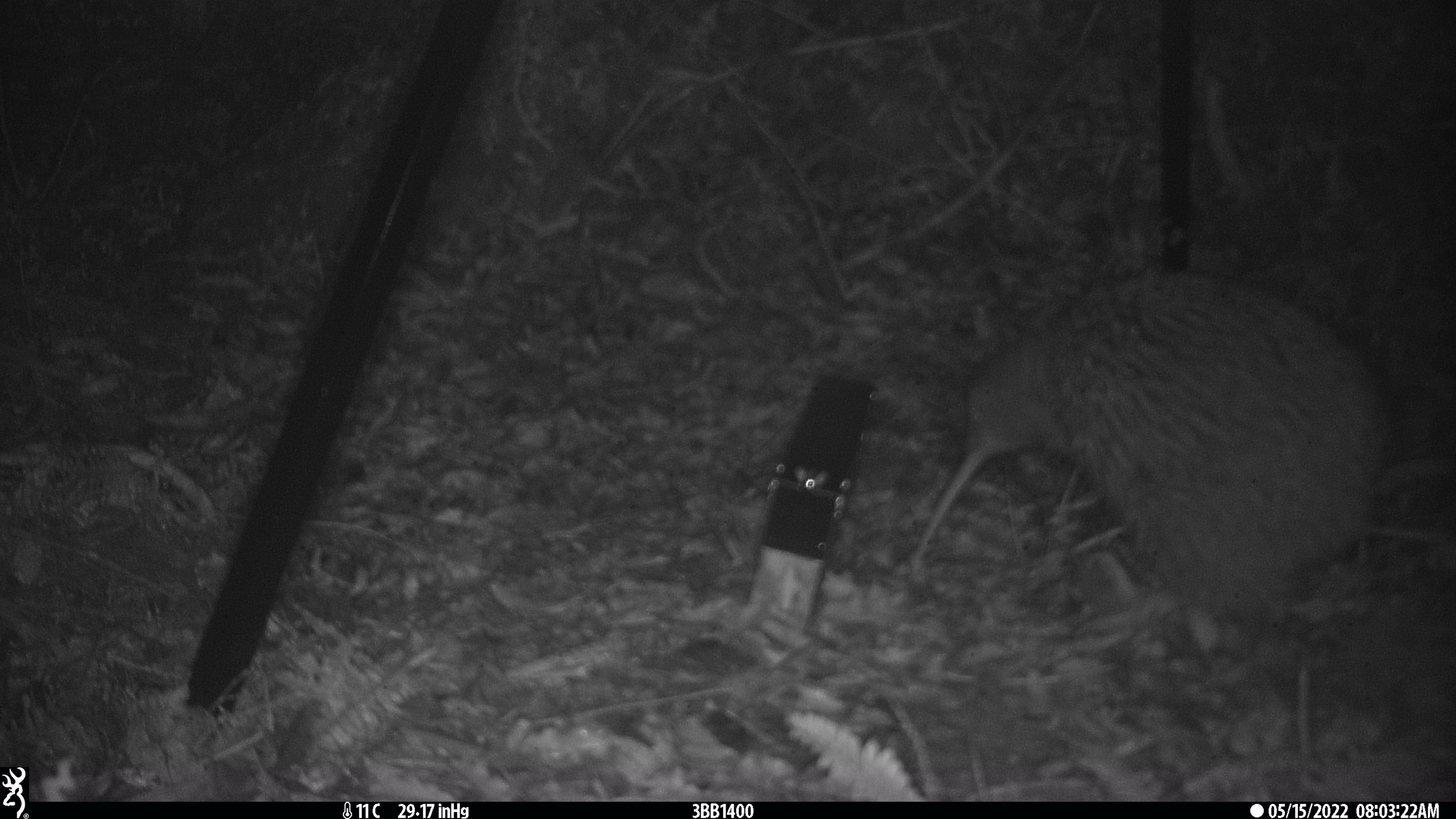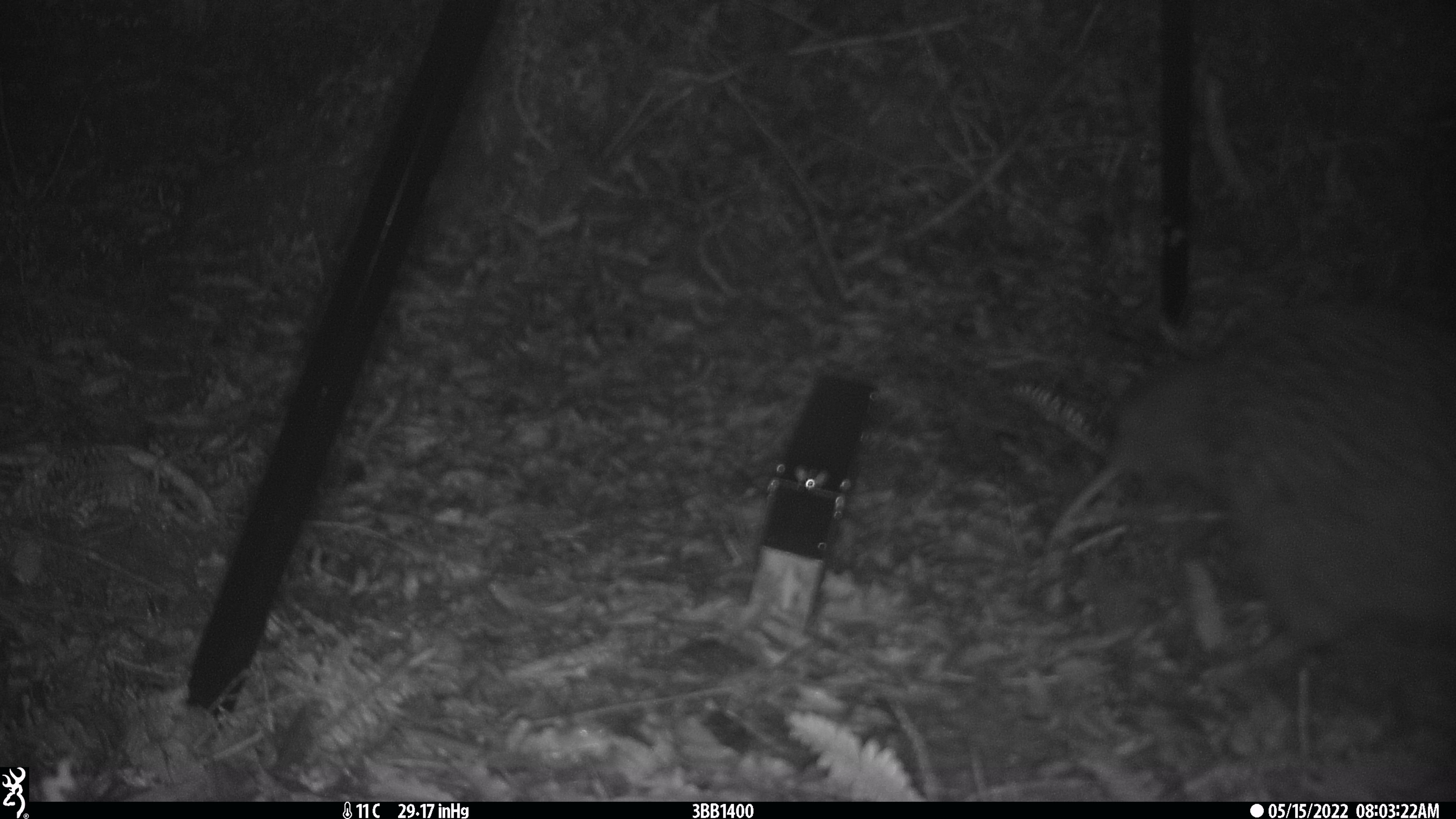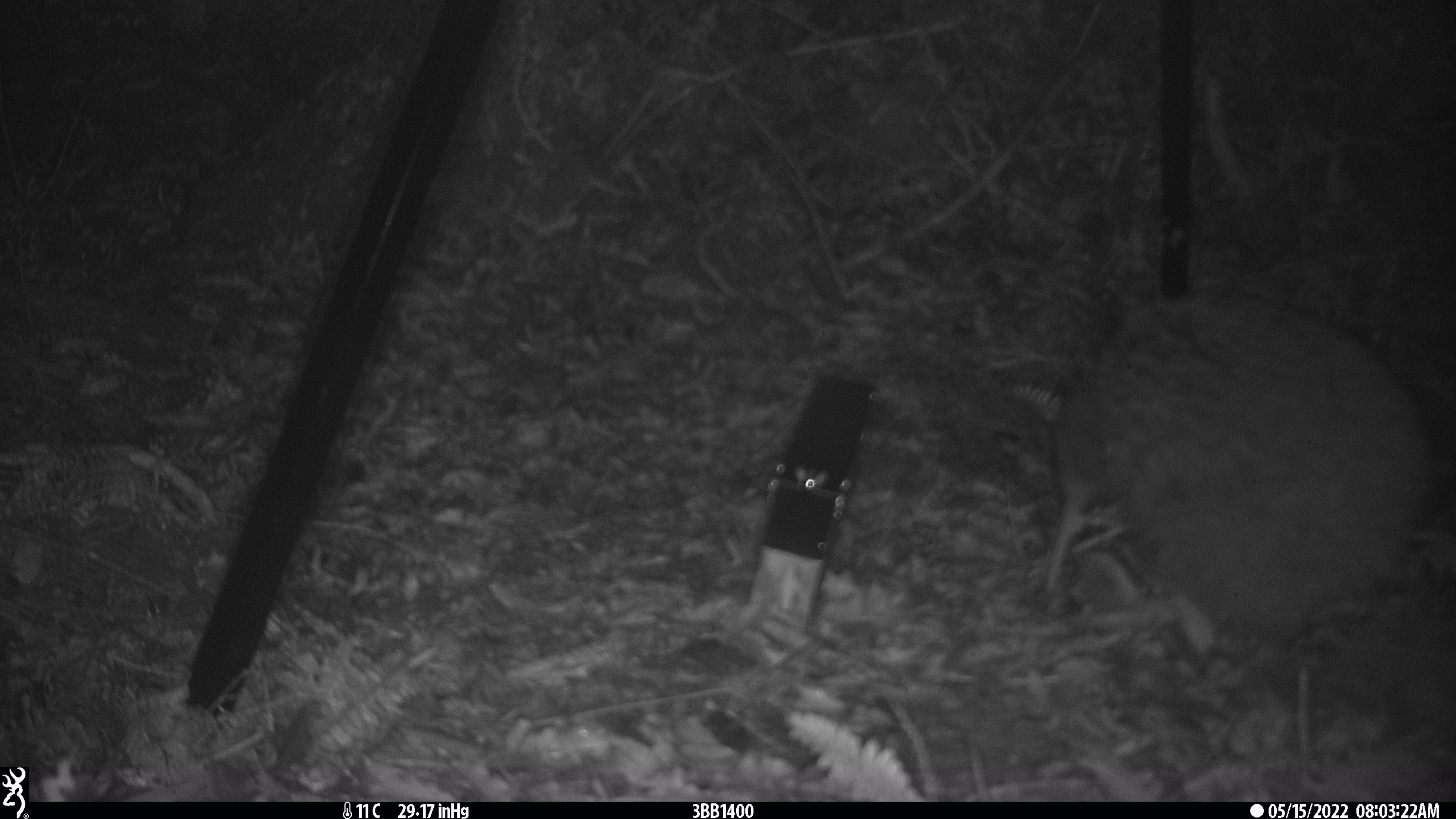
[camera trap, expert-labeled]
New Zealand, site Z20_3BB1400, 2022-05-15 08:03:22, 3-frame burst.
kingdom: Animalia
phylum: Chordata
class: Aves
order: Apterygiformes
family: Apterygidae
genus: Apteryx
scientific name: Apteryx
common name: kiwi